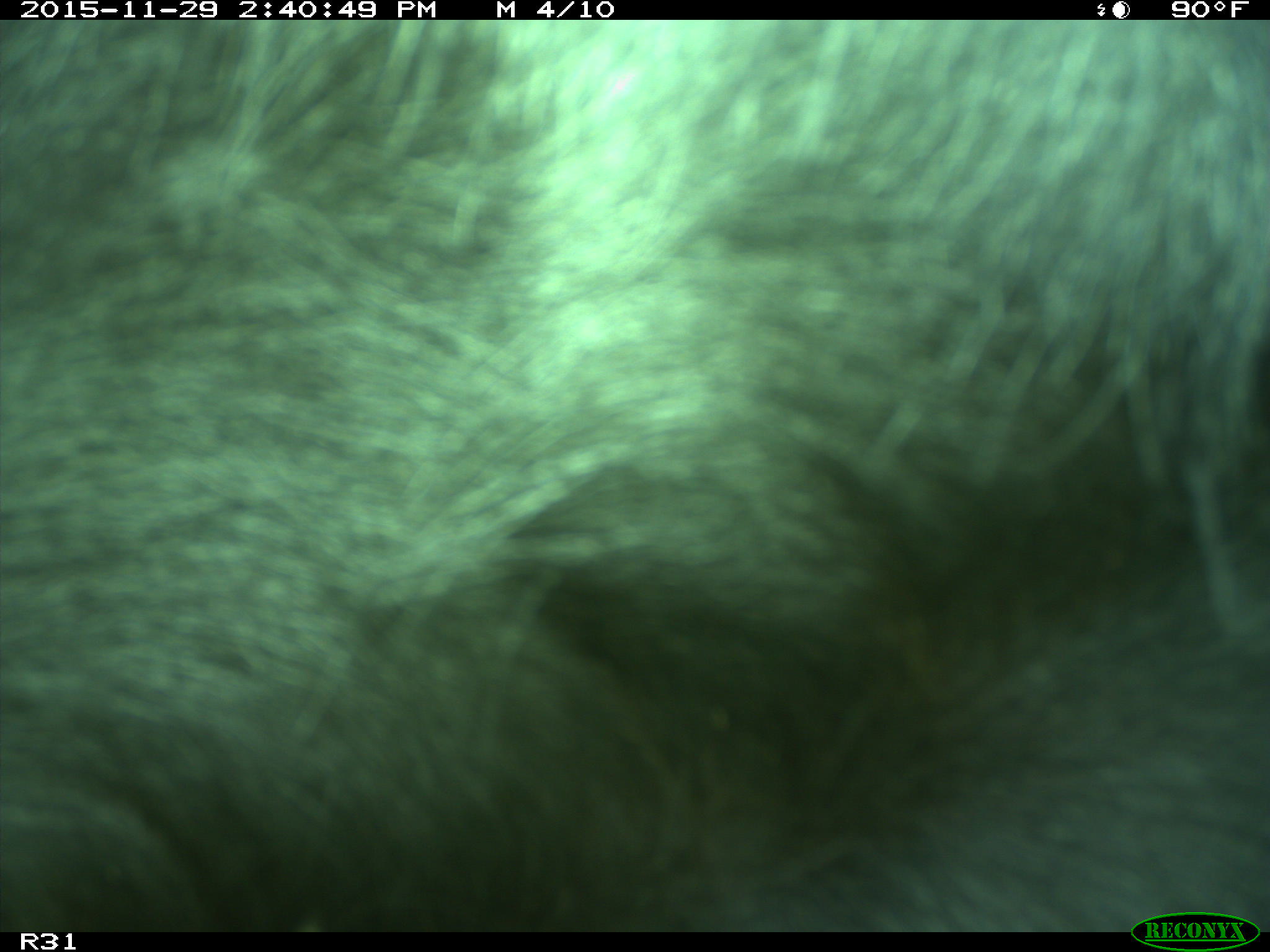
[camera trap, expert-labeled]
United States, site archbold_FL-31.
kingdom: Animalia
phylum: Chordata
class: Mammalia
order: Artiodactyla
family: Bovidae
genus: Bos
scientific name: Bos taurus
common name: domestic cow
Bos taurus (domestic cow).